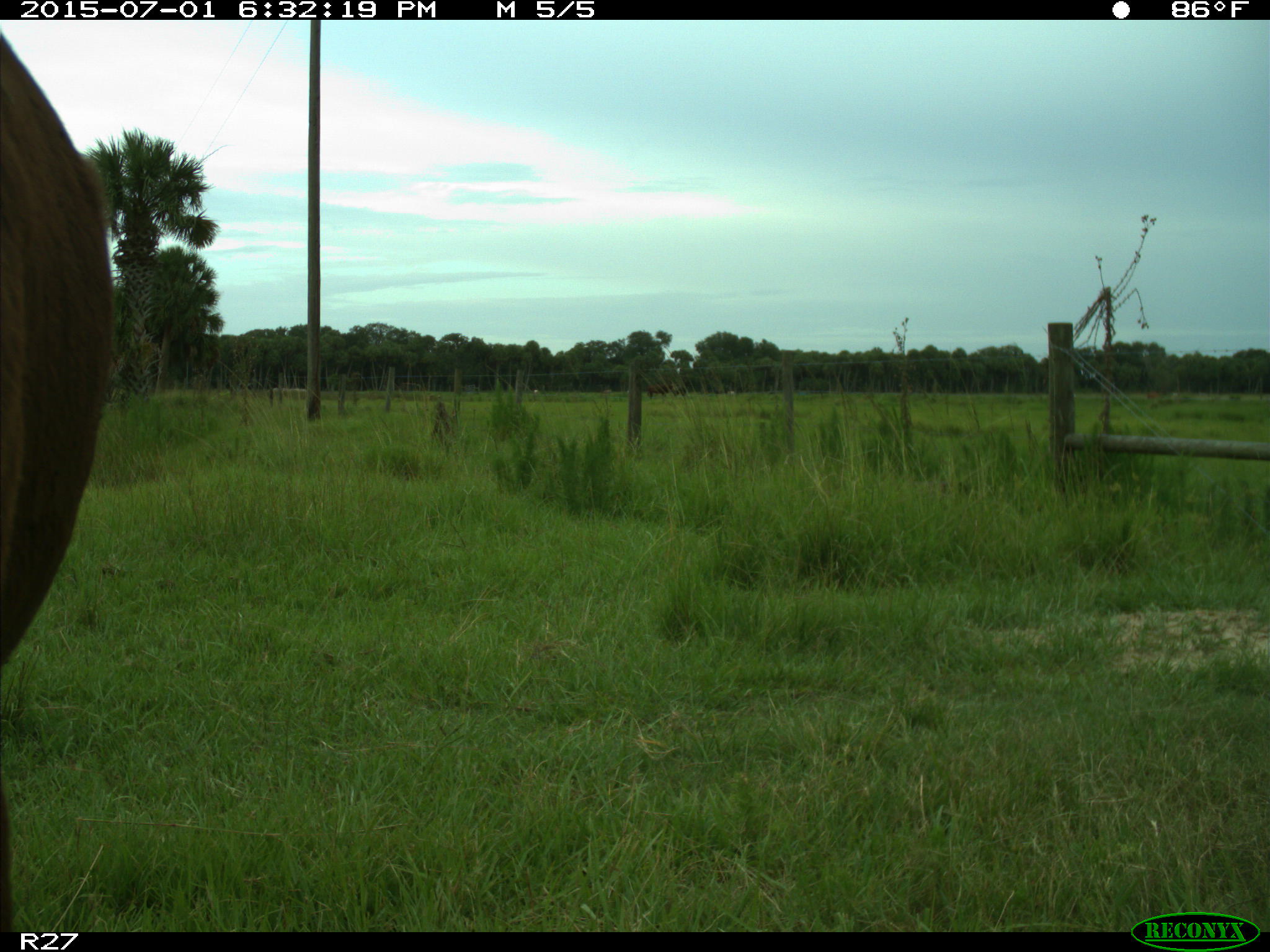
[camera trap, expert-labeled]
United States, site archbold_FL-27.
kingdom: Animalia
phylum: Chordata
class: Mammalia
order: Artiodactyla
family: Bovidae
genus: Bos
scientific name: Bos taurus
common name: domestic cow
Bos taurus (domestic cow).